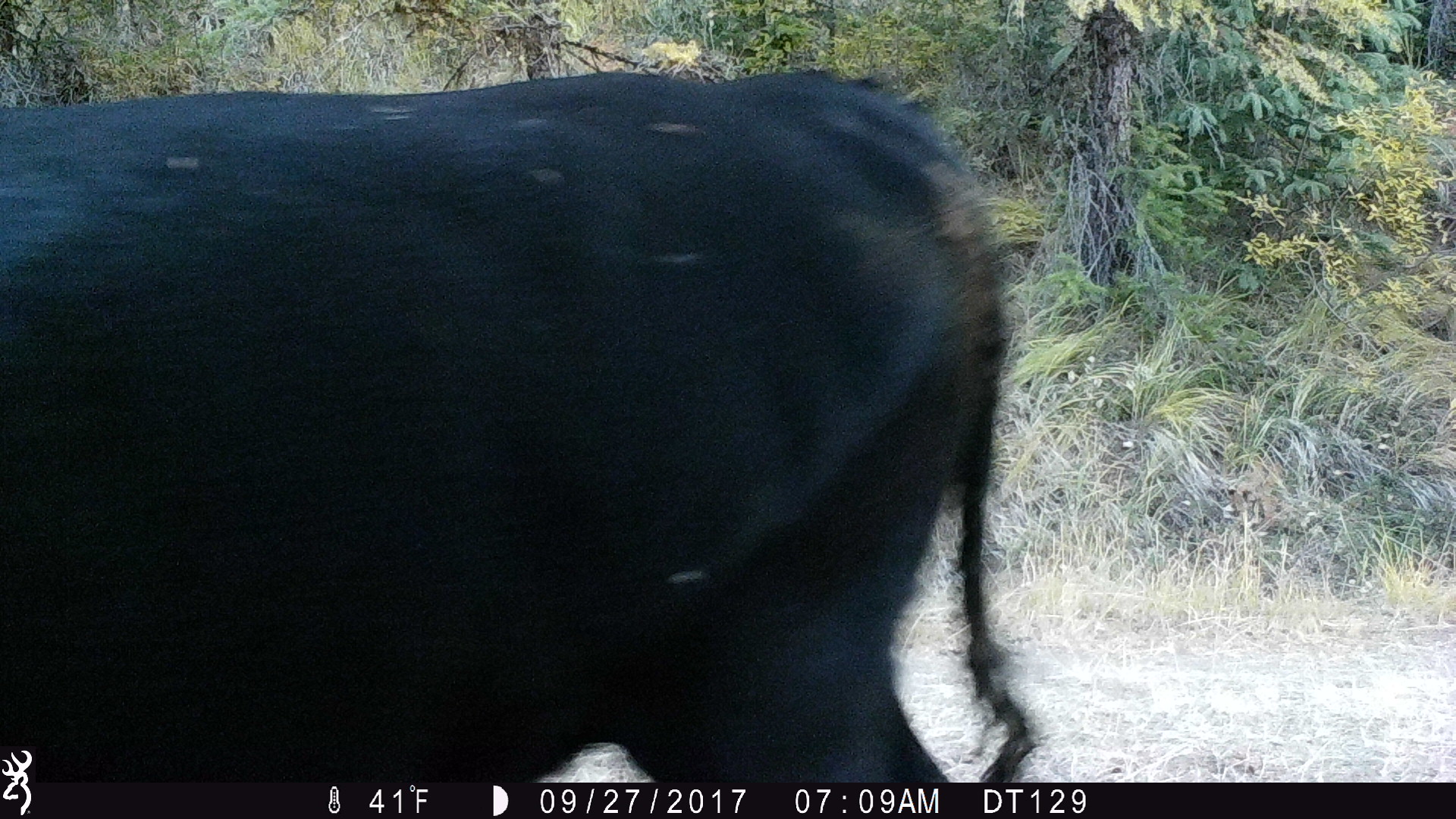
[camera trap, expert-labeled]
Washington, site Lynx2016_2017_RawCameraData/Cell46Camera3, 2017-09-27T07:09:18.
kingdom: Animalia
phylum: Chordata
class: Mammalia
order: Artiodactyla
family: Bovidae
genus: Bos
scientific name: Bos taurus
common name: domestic cattle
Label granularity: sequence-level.